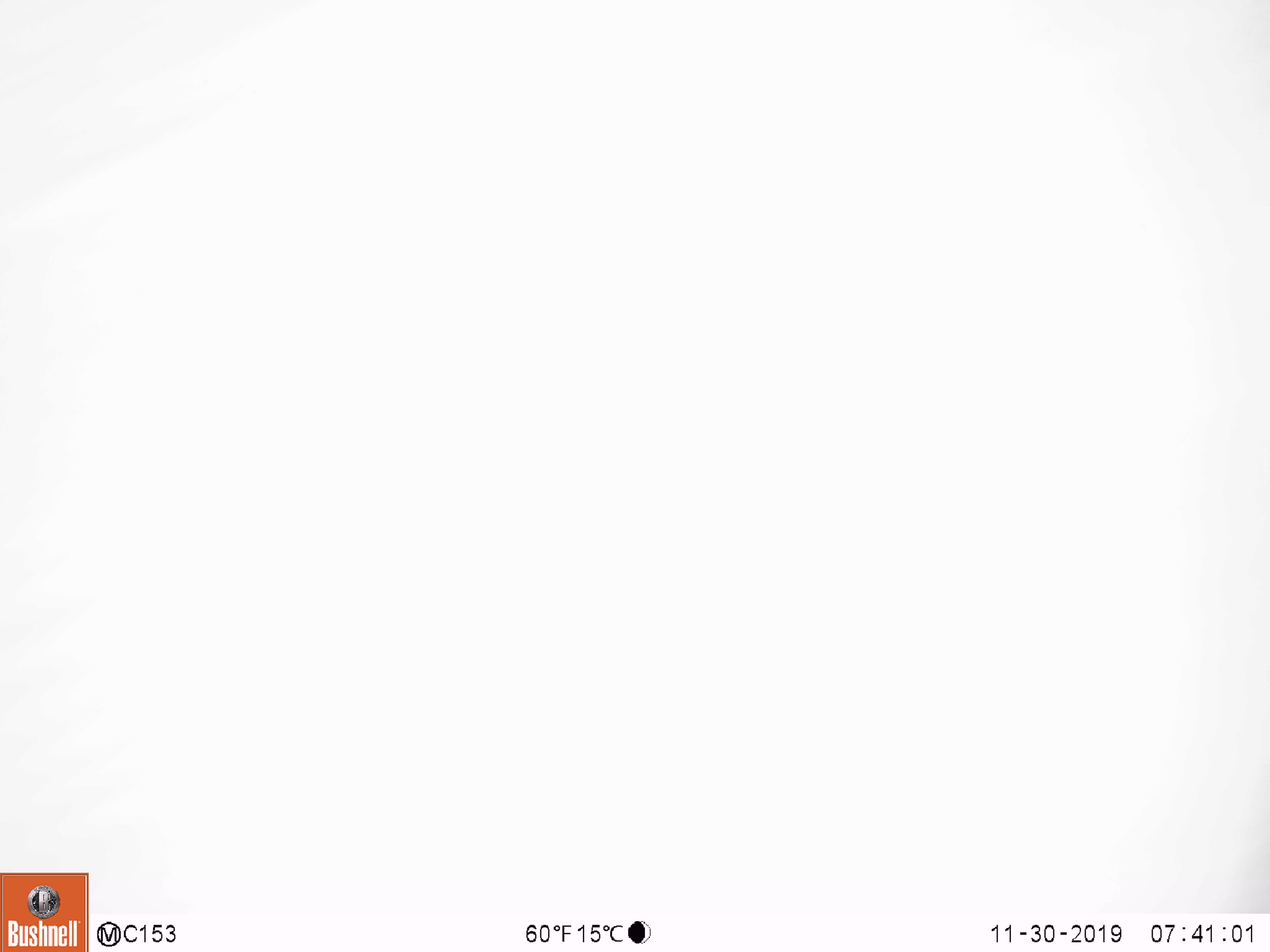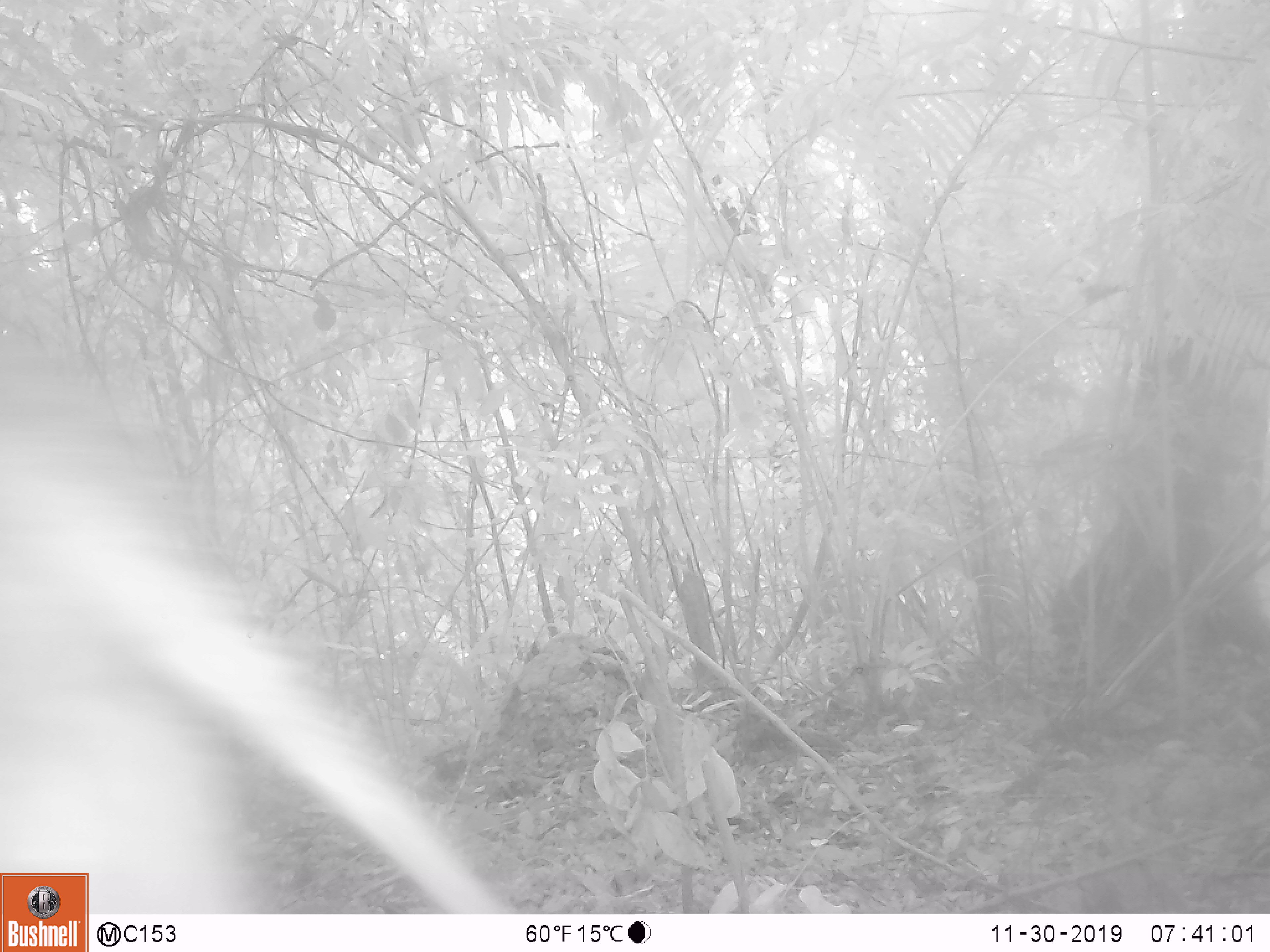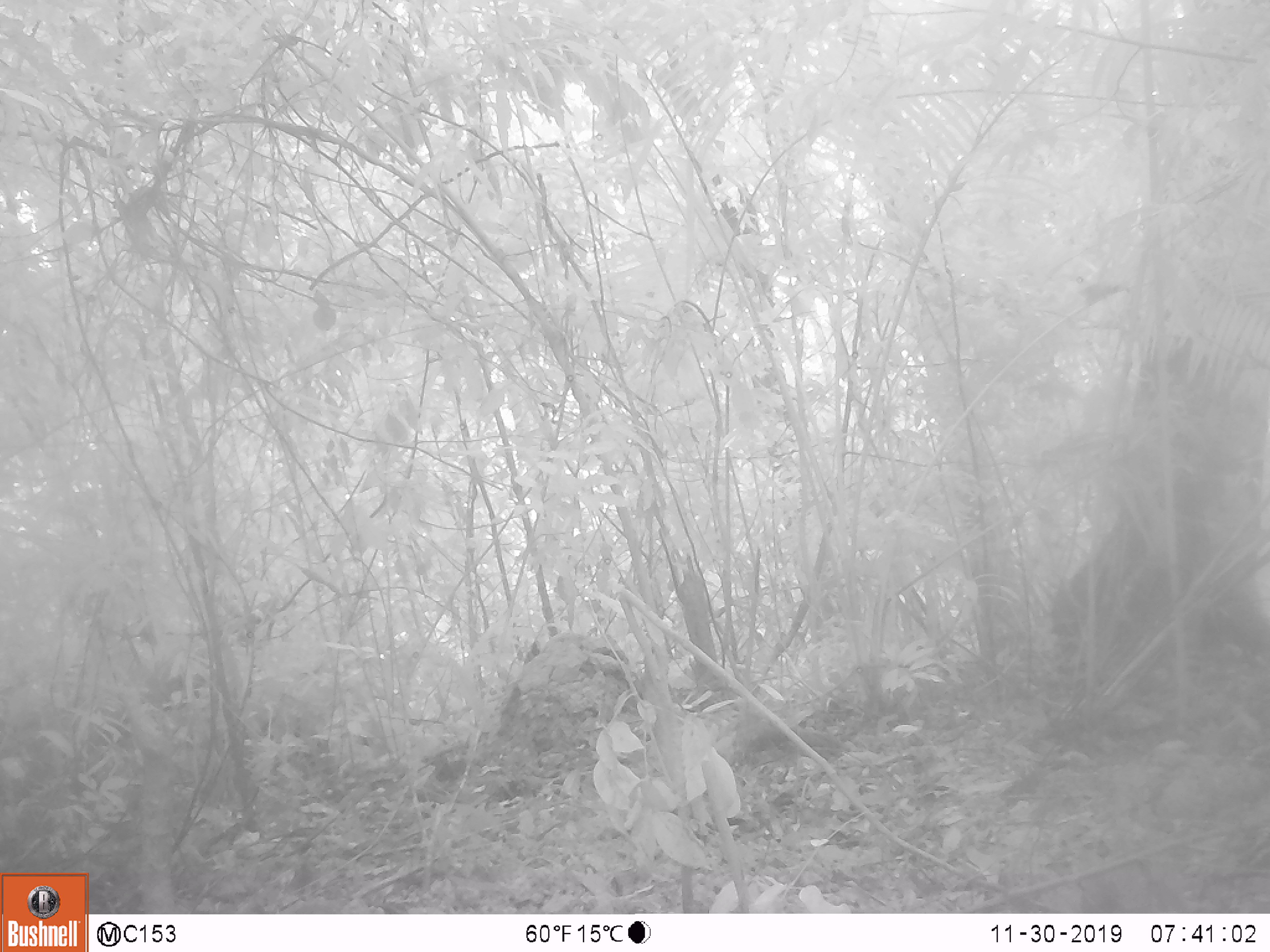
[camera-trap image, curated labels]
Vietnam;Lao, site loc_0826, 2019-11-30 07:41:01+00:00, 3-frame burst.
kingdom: Animalia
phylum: Chordata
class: Mammalia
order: Artiodactyla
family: Suidae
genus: Sus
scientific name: Sus scrofa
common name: eurasian wild pig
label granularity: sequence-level